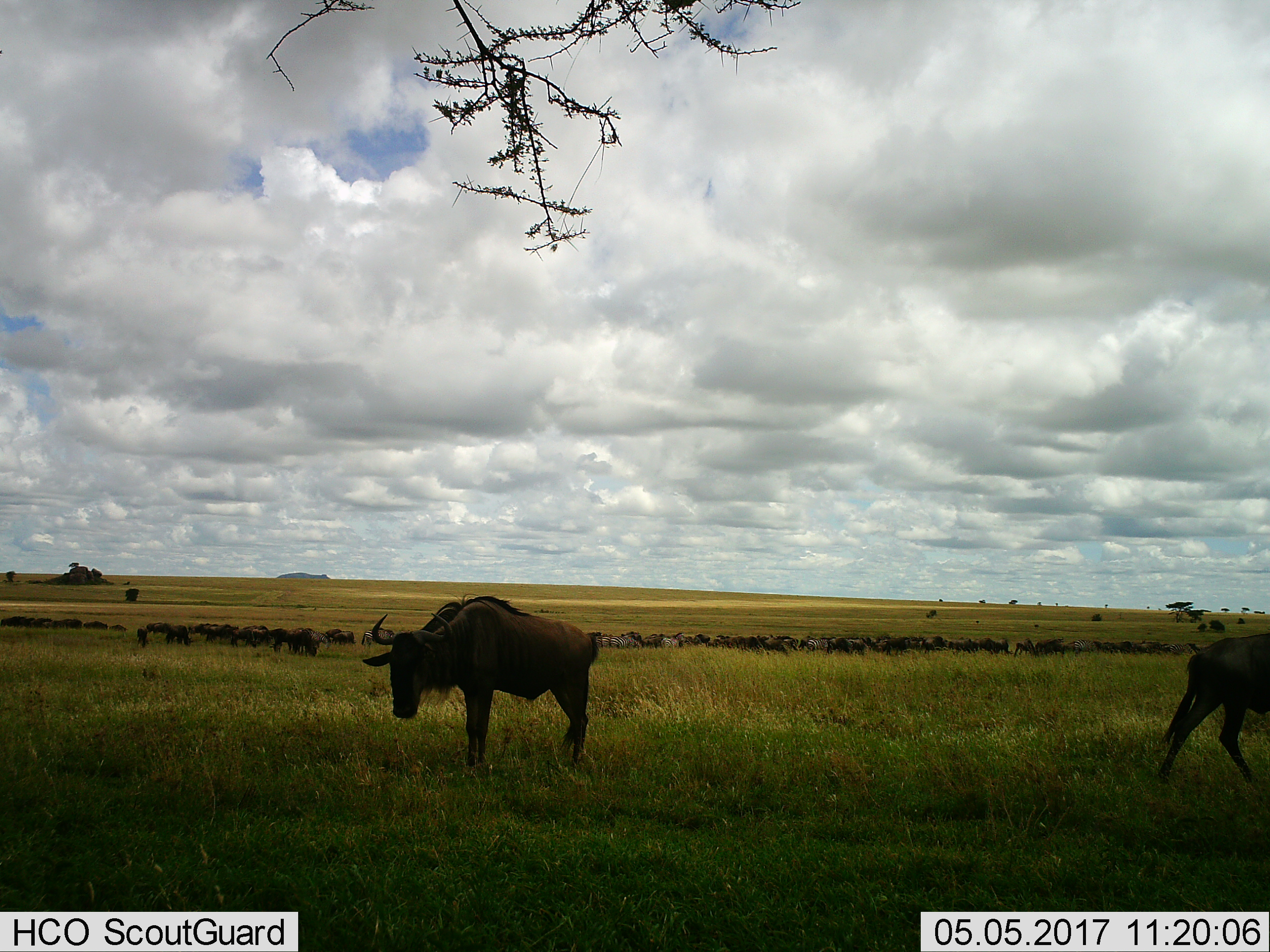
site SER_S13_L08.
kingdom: Animalia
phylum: Chordata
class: Mammalia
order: Artiodactyla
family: Bovidae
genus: Connochaetes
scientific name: Connochaetes taurinus taurinus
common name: blue wildebeest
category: wildebeestblue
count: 11-50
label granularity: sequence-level